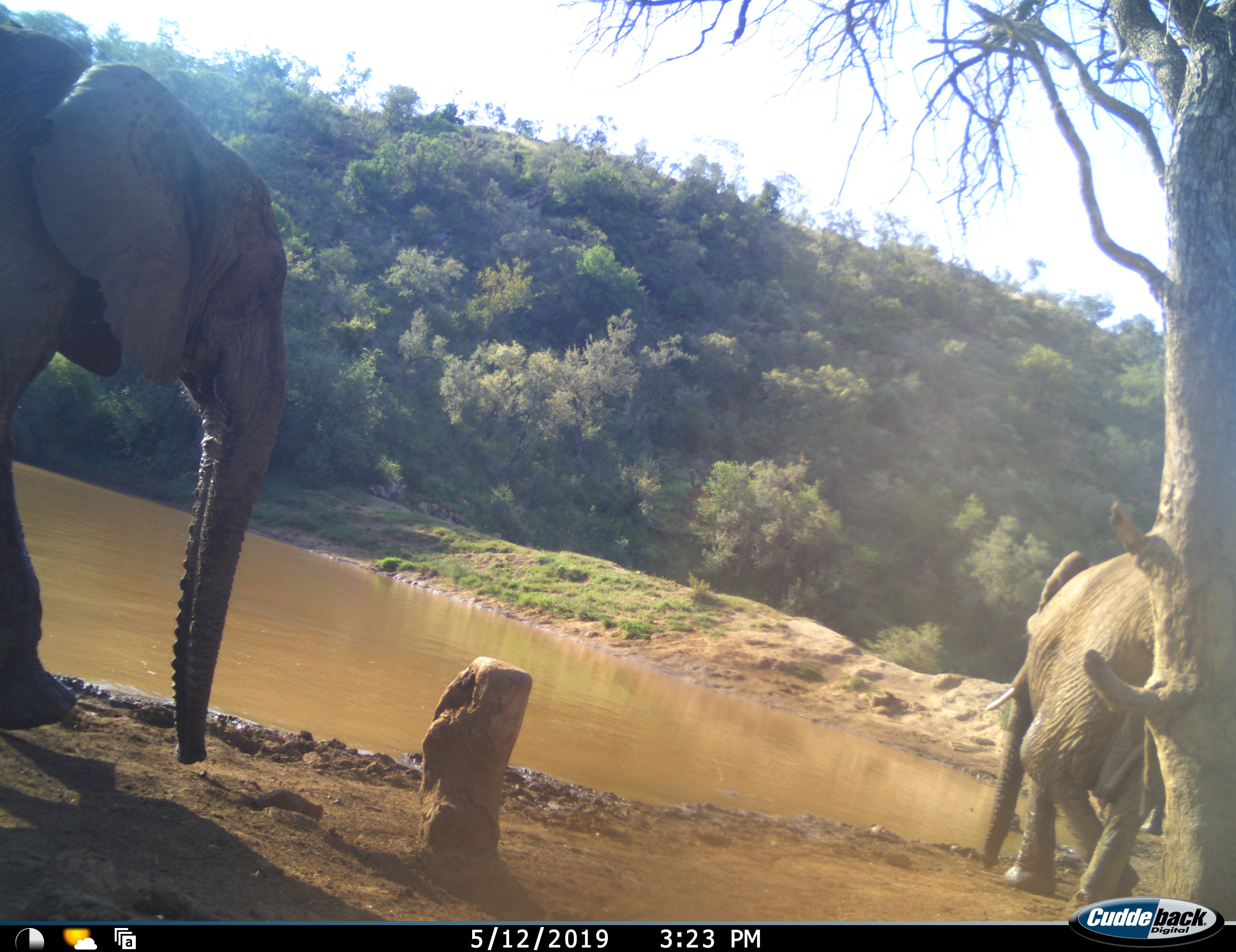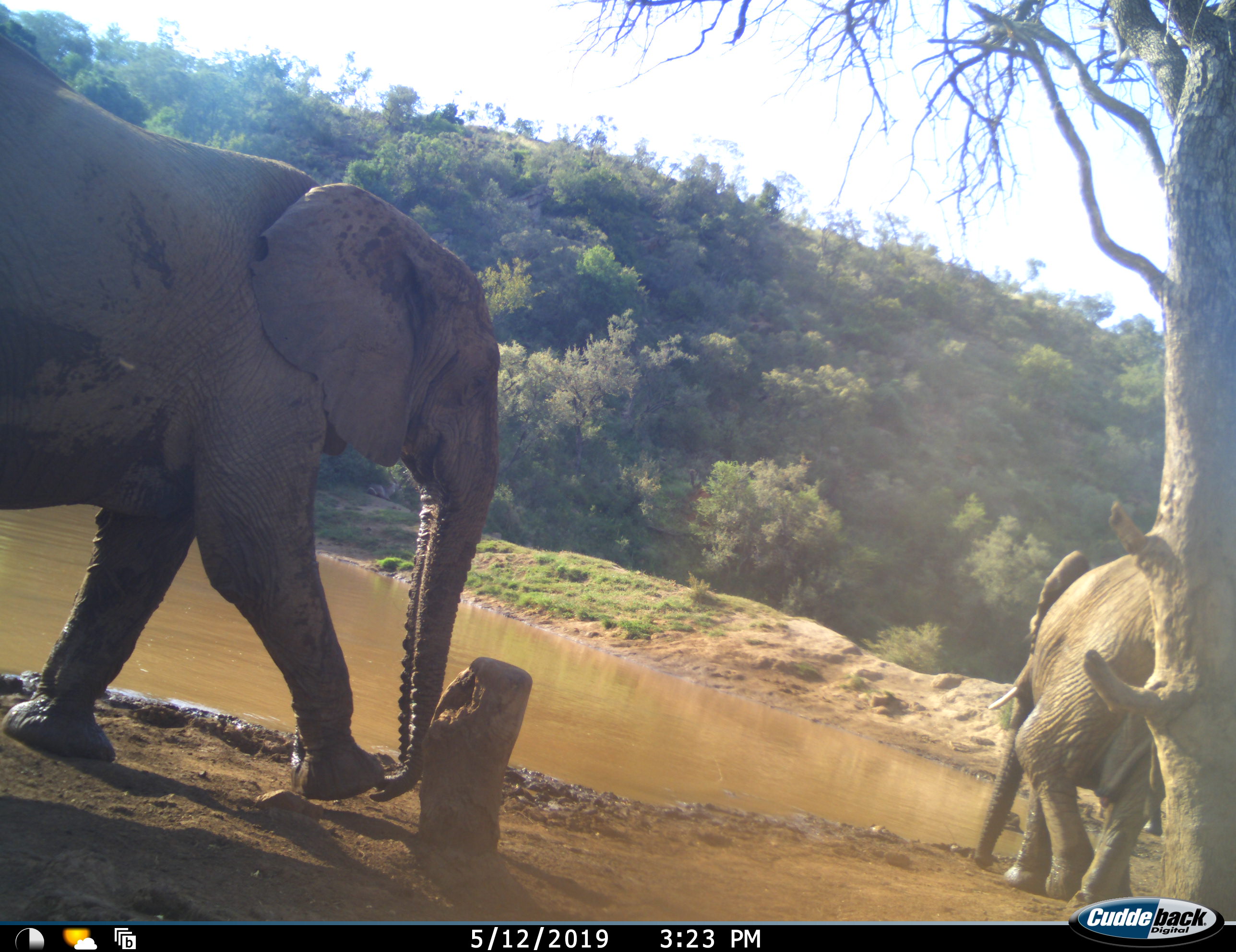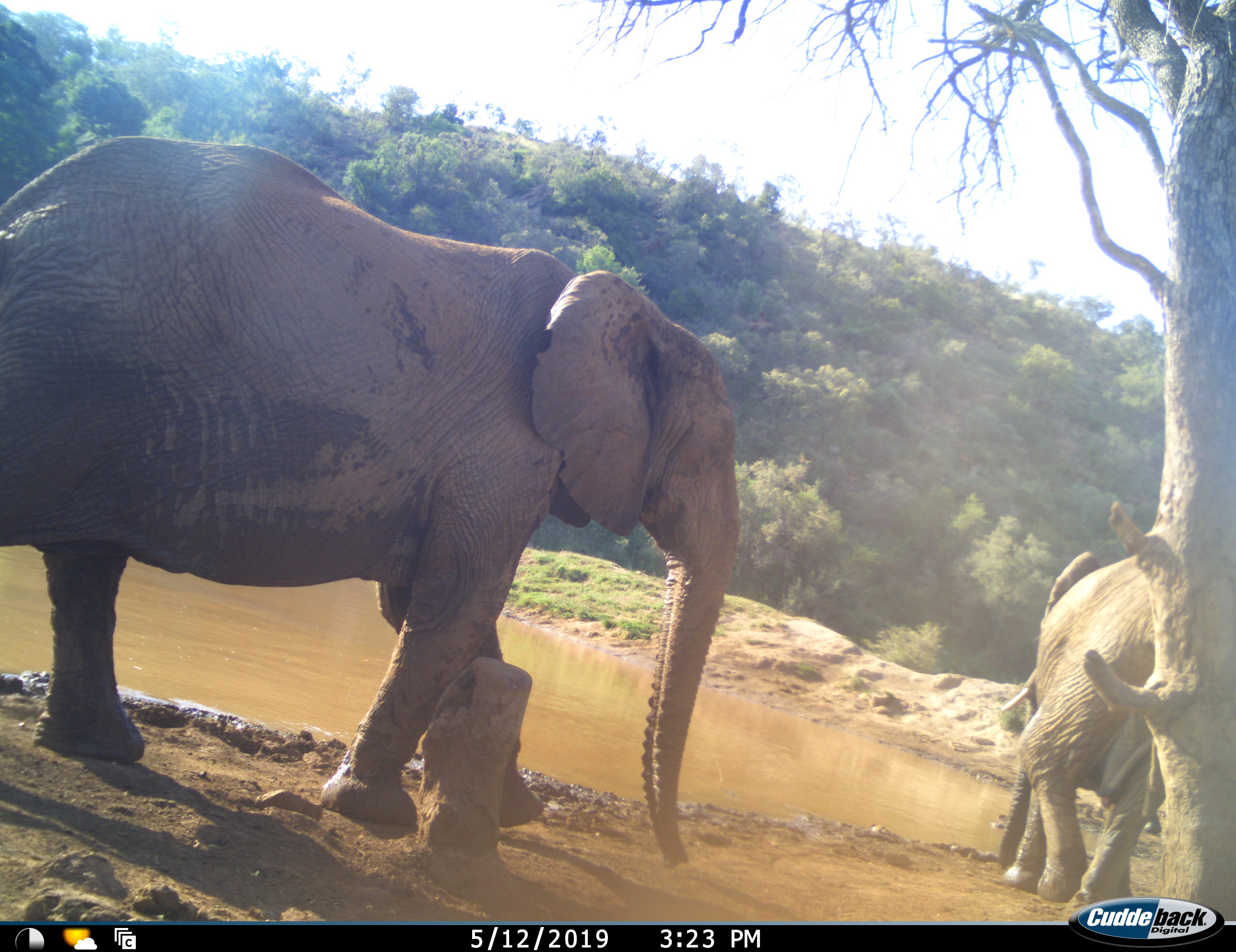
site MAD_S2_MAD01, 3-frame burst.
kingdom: Animalia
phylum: Chordata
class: Mammalia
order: Proboscidea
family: Elephantidae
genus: Loxodonta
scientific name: Loxodonta africana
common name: african bush elephant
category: elephant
Elephant (african bush elephant) (Loxodonta africana), count 2. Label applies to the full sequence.